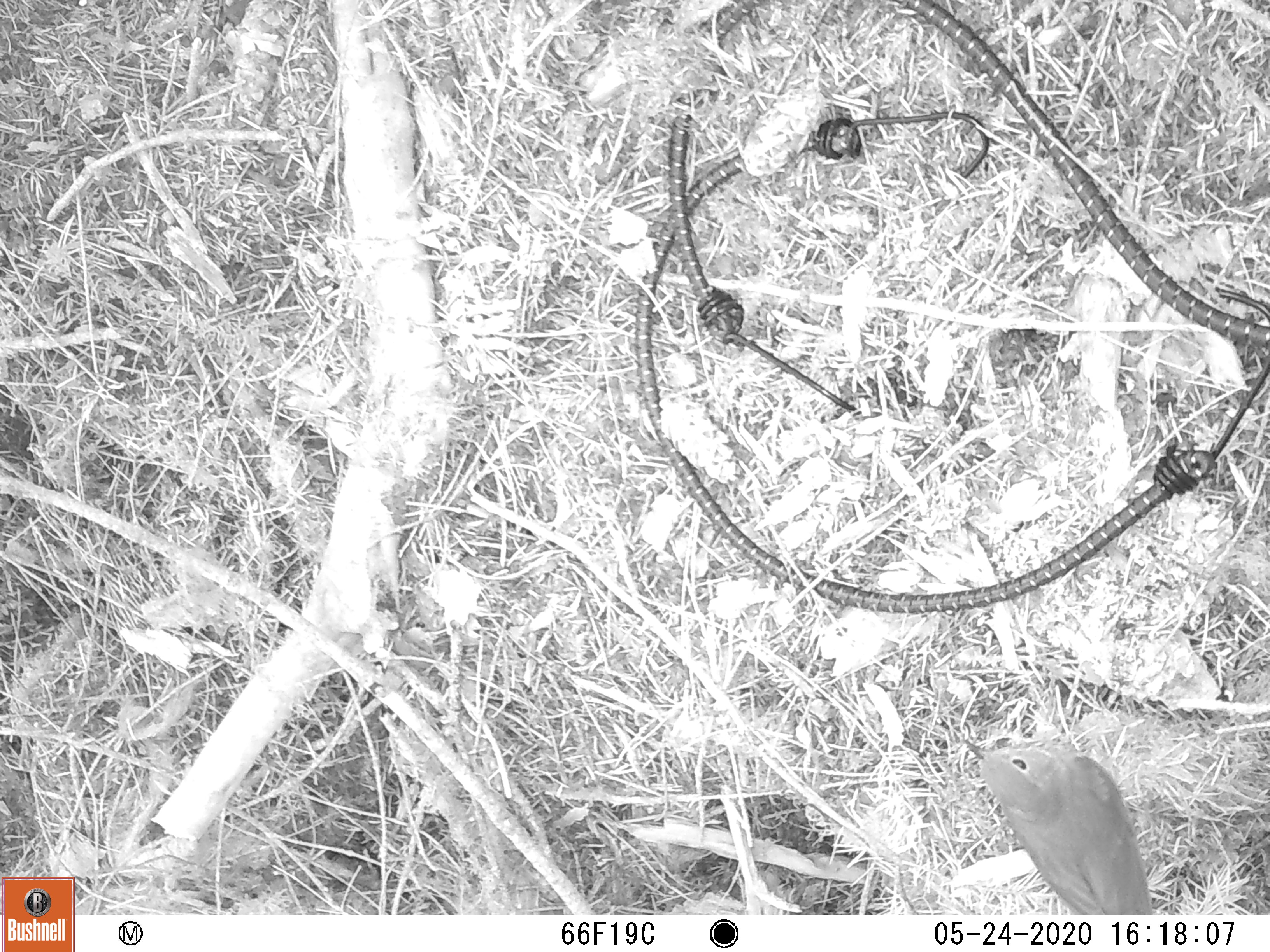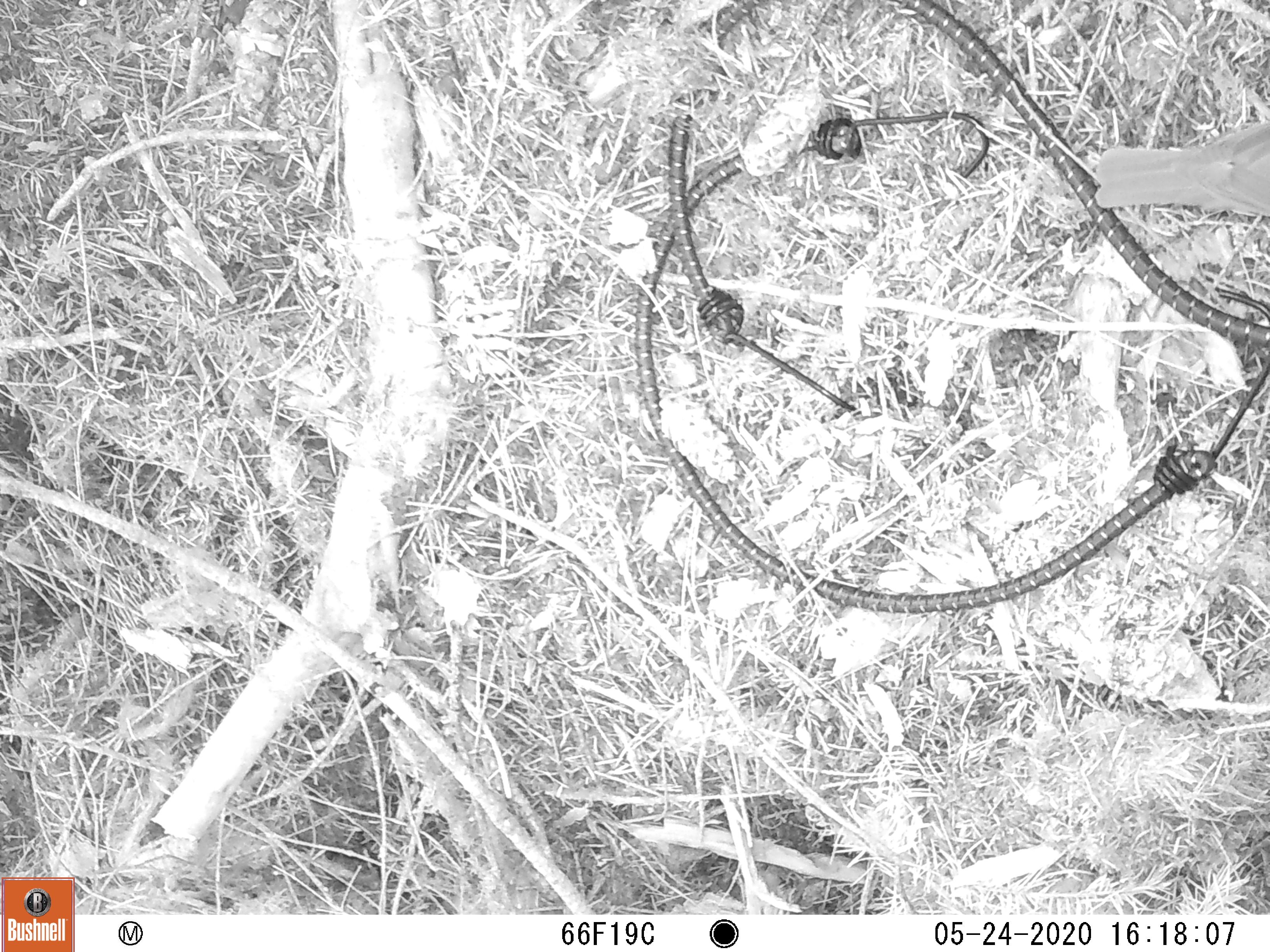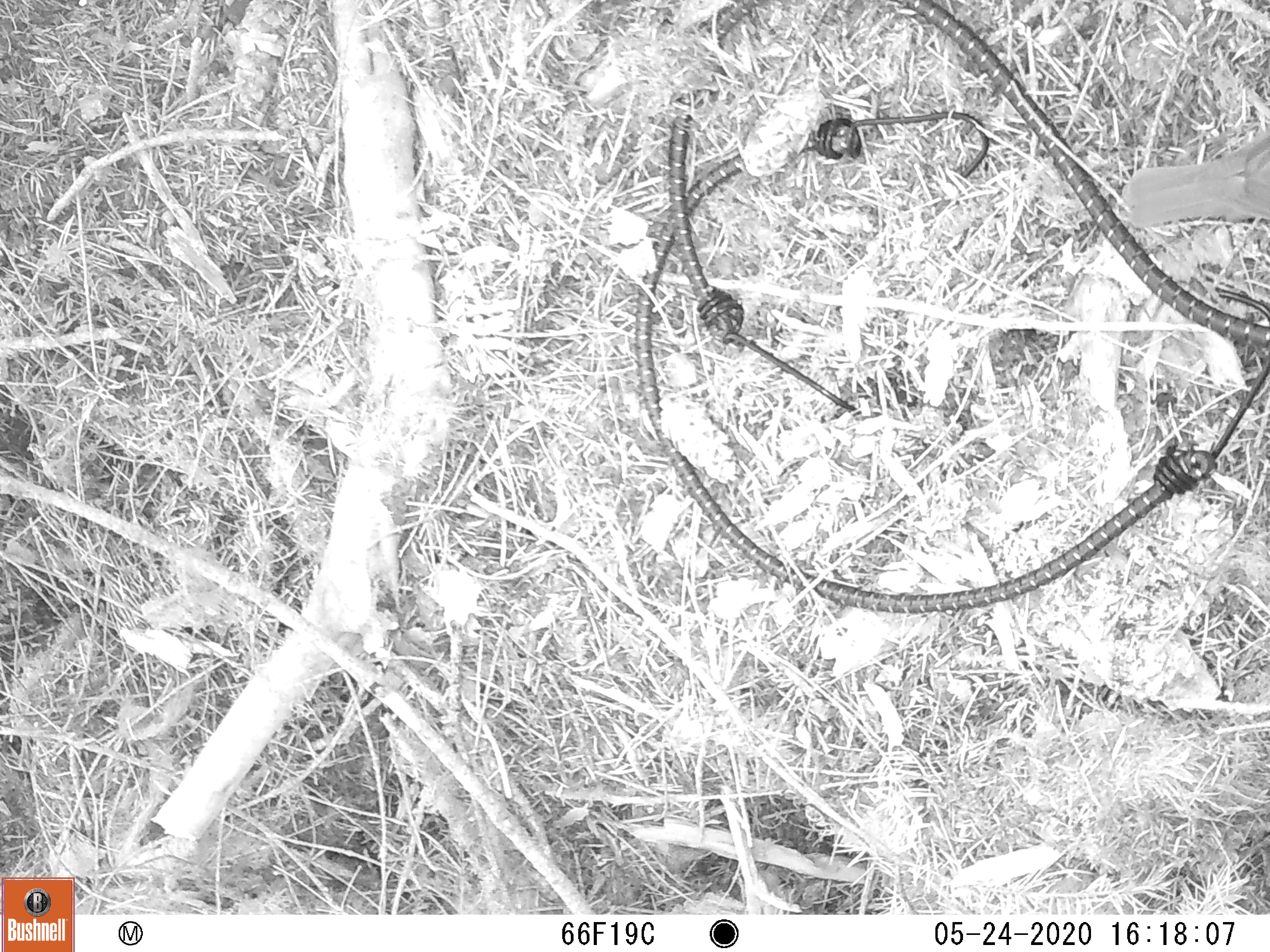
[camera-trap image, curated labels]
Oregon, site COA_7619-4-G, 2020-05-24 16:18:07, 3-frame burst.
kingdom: Animalia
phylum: Chordata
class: Aves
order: Passeriformes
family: Turdidae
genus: Catharus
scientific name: Catharus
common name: brown thrushes and nightingale-thrushes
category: catharus species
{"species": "catharus species (brown thrushes and nightingale-thrushes) (Catharus)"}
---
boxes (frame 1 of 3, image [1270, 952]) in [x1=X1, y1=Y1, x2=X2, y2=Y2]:
catharus species: [x1=960, y1=732, x2=1163, y2=911]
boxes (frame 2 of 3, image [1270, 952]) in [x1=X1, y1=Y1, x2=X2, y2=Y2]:
catharus species: [x1=1087, y1=117, x2=1266, y2=221]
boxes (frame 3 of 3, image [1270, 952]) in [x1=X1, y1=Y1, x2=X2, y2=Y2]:
catharus species: [x1=1112, y1=128, x2=1266, y2=234]